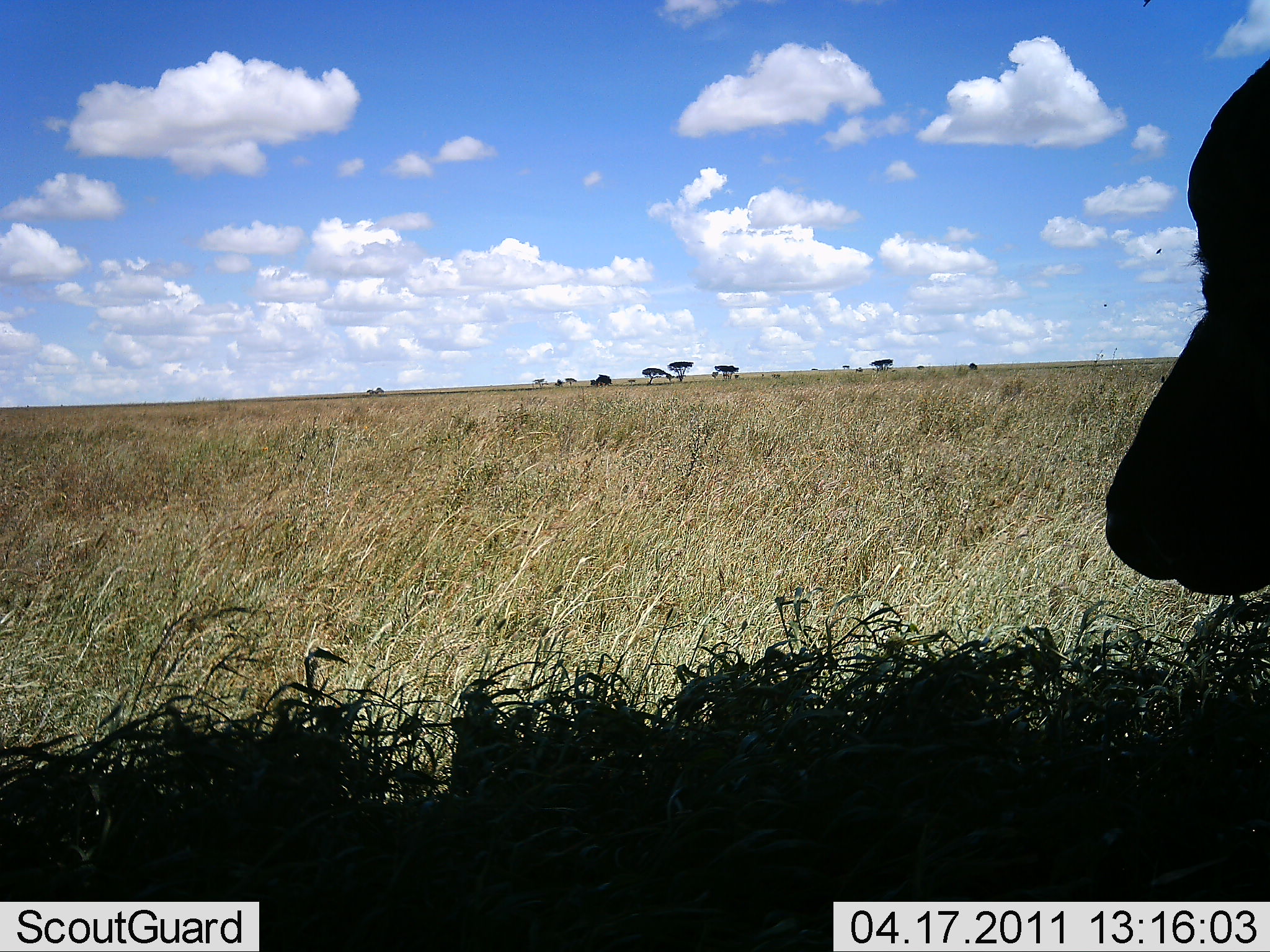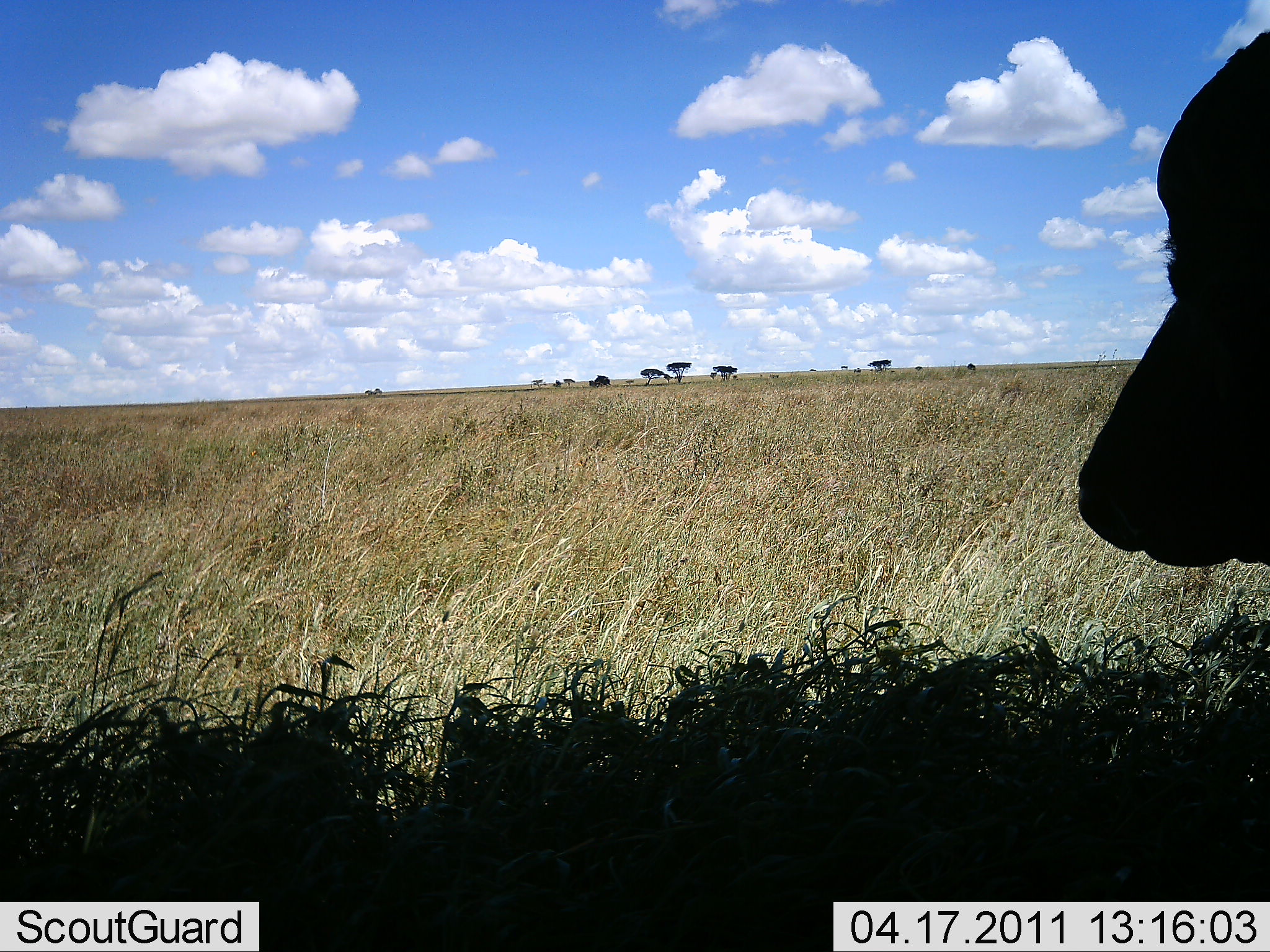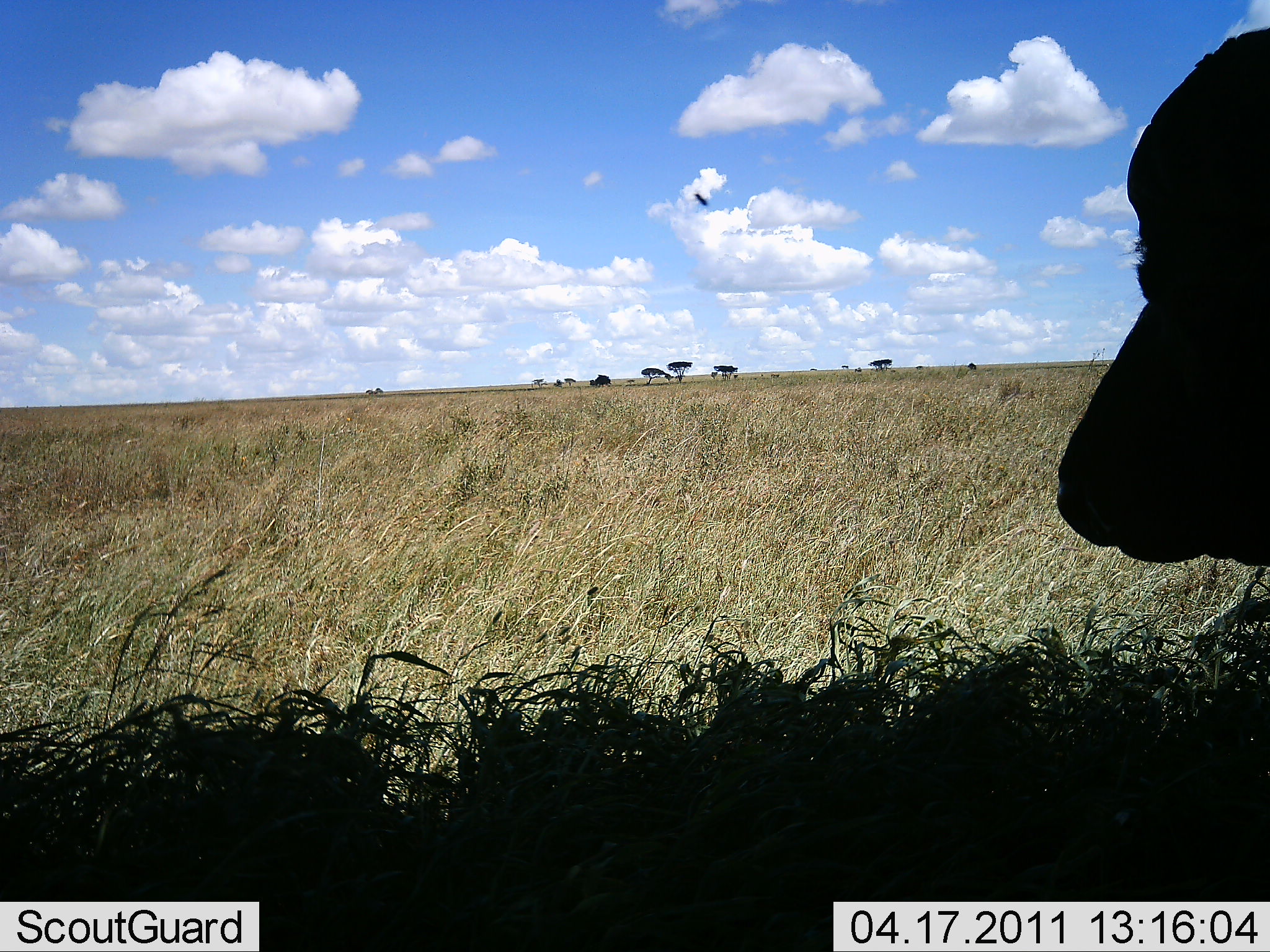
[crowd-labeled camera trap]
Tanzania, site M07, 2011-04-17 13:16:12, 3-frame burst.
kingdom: Animalia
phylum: Chordata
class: Mammalia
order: Artiodactyla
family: Bovidae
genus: Syncerus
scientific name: Syncerus caffer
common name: cape buffalo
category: buffalo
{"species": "buffalo (cape buffalo) (Syncerus caffer)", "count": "1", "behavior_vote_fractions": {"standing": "67%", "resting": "33%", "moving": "0%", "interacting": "0%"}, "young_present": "0%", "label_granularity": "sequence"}